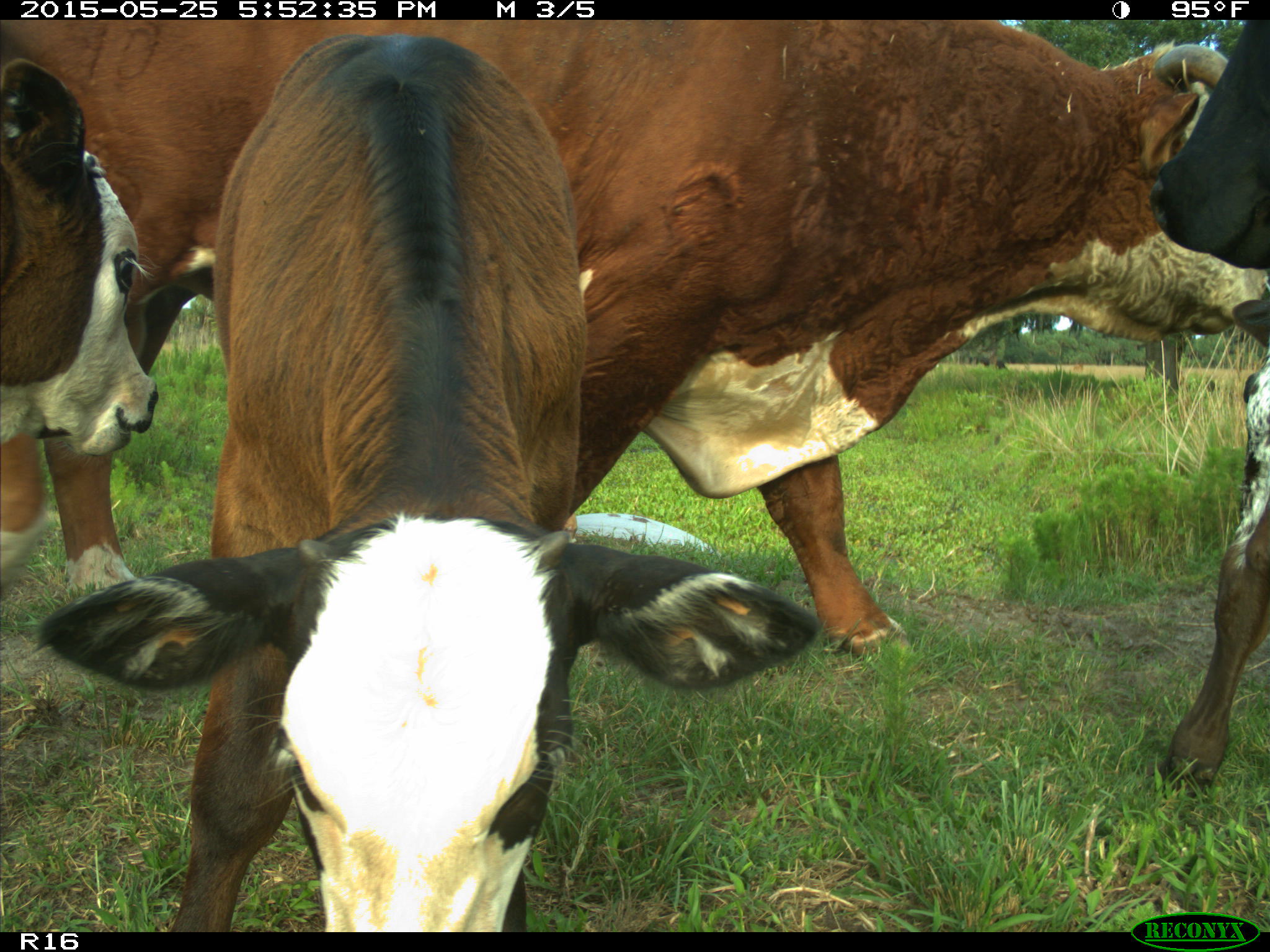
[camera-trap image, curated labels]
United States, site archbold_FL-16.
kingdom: Animalia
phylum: Chordata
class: Mammalia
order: Artiodactyla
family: Bovidae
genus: Bos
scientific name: Bos taurus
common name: domestic cow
Bos taurus (domestic cow).